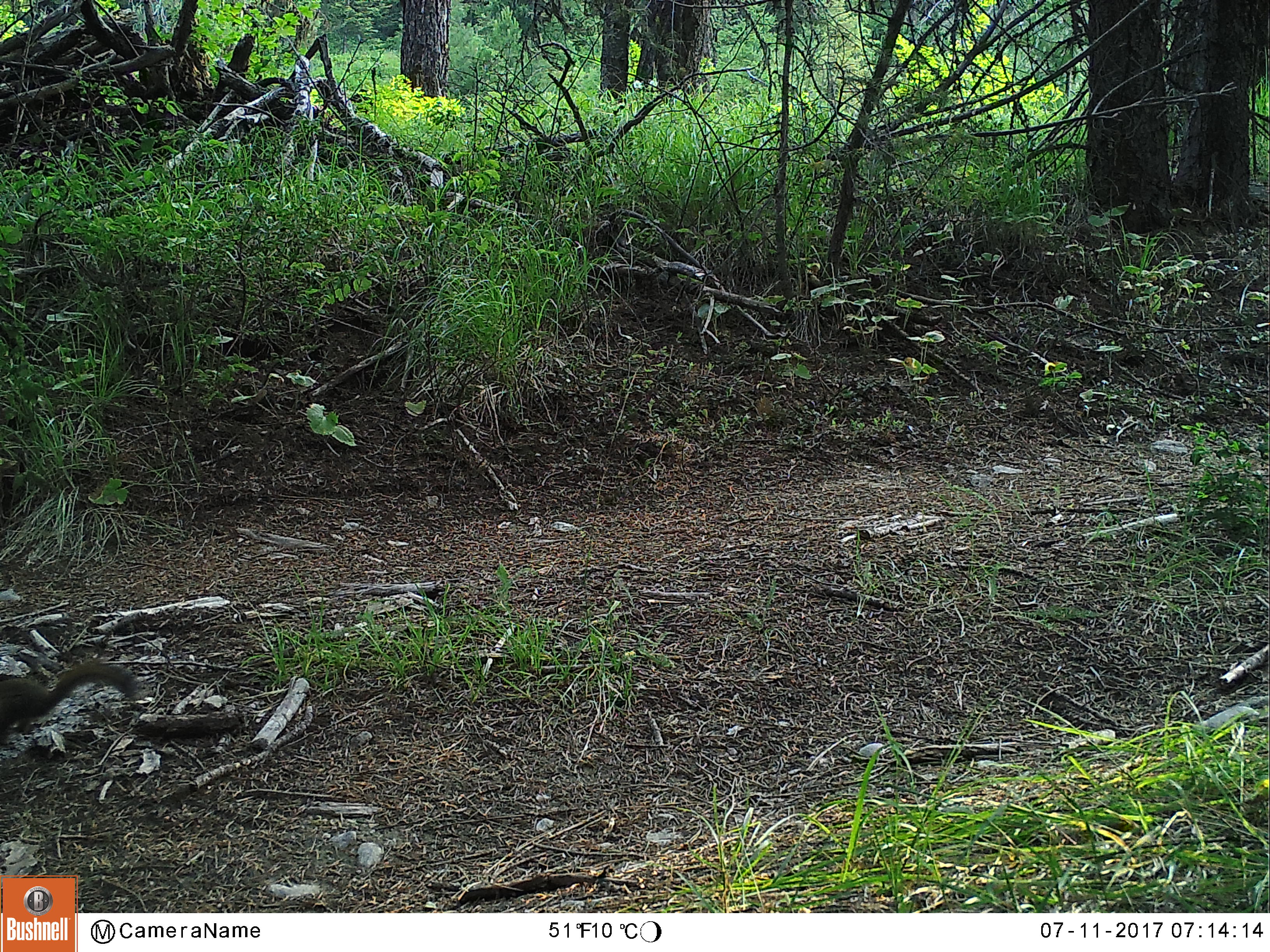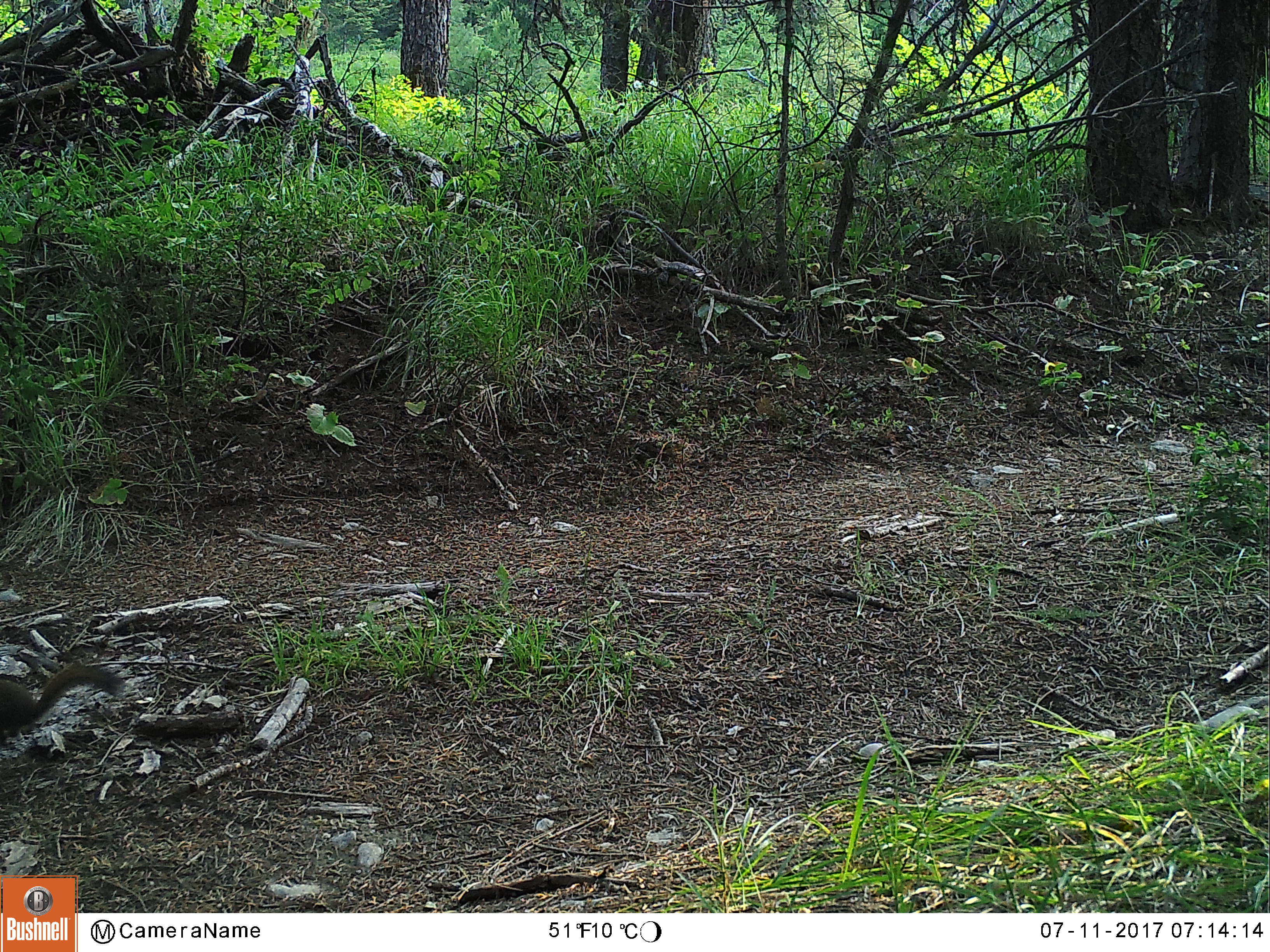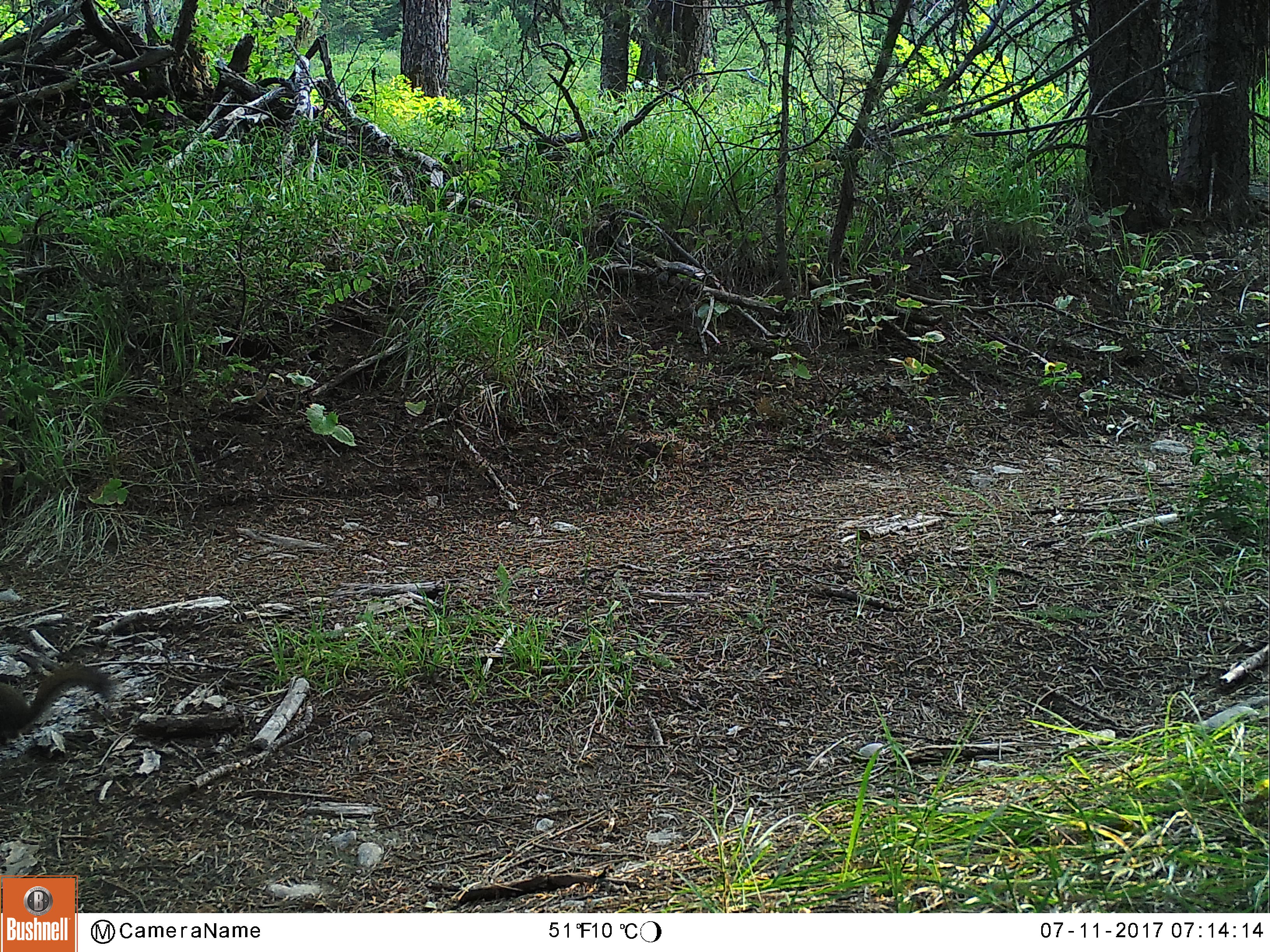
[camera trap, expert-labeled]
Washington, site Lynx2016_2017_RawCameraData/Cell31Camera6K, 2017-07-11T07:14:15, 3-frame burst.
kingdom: Animalia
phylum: Chordata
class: Mammalia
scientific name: Mammalia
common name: small mammal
Small mammal (Mammalia). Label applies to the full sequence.